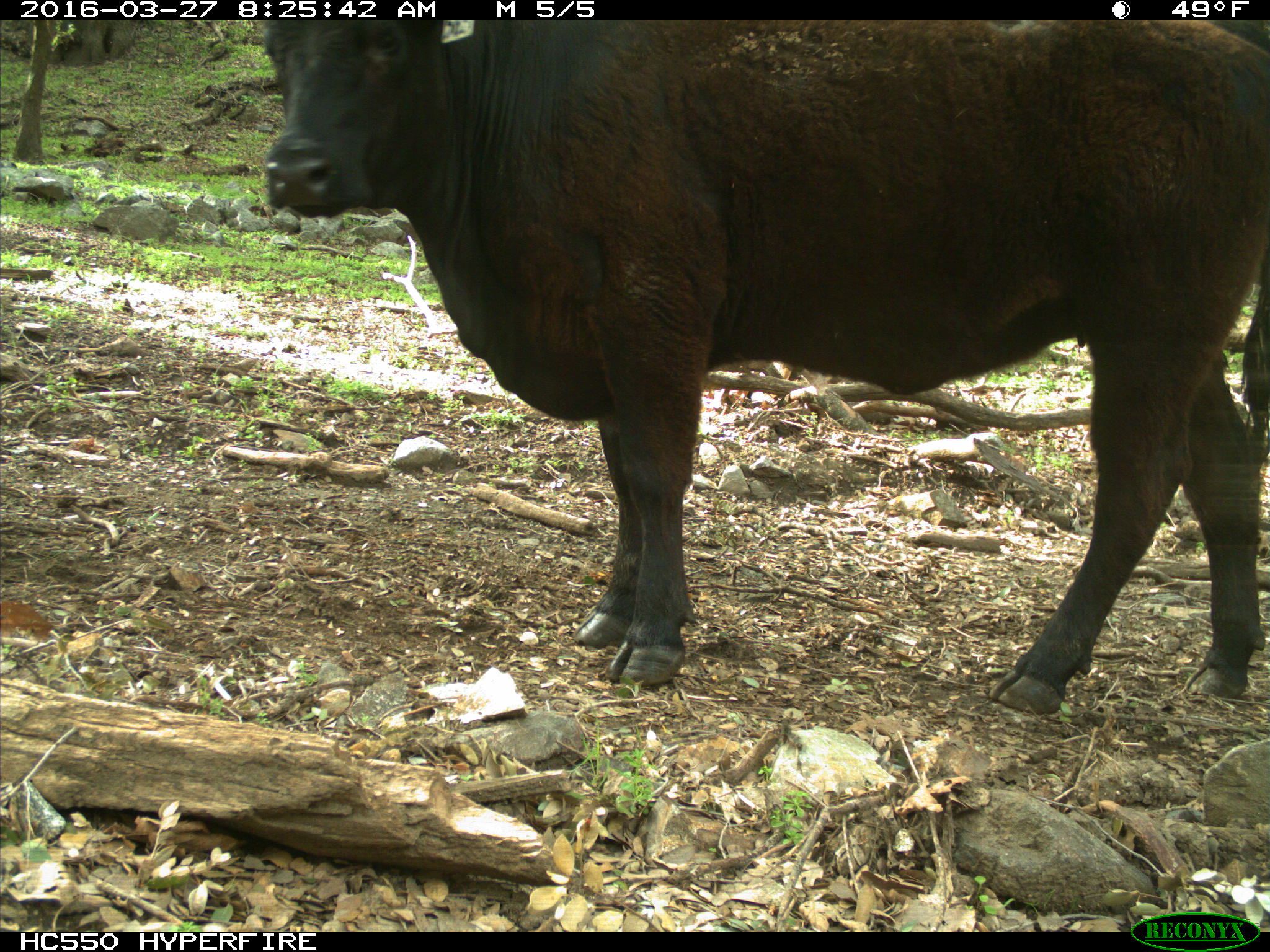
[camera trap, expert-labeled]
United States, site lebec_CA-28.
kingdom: Animalia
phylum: Chordata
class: Mammalia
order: Artiodactyla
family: Bovidae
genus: Bos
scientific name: Bos taurus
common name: domestic cow